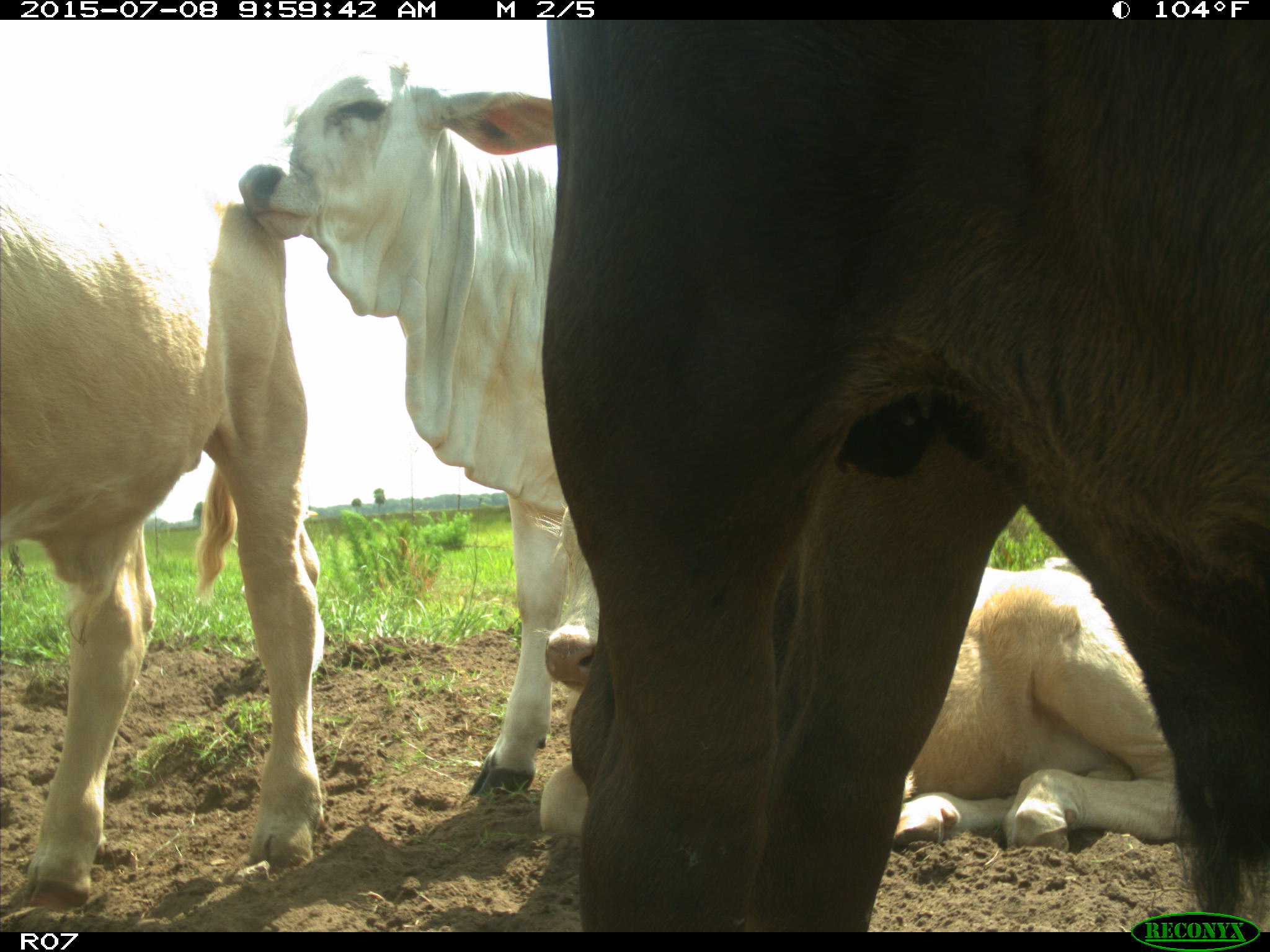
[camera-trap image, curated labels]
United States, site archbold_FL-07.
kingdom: Animalia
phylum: Chordata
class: Mammalia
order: Artiodactyla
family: Bovidae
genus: Bos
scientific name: Bos taurus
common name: domestic cow